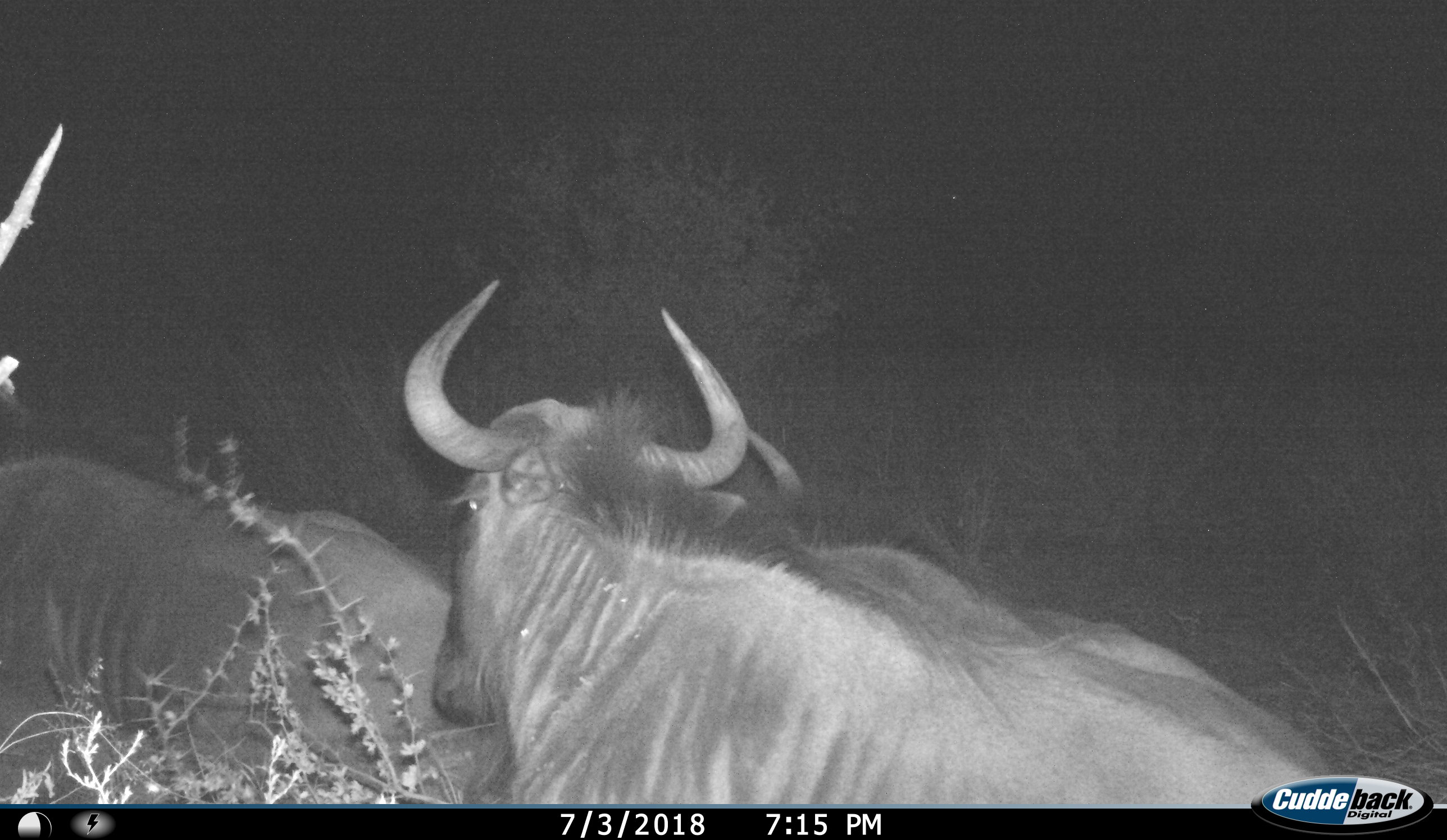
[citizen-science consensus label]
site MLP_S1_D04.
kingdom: Animalia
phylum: Chordata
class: Mammalia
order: Artiodactyla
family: Bovidae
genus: Connochaetes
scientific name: Connochaetes taurinus taurinus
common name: blue wildebeest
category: wildebeestblue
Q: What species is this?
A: Wildebeestblue (blue wildebeest) (Connochaetes taurinus taurinus).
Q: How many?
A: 2.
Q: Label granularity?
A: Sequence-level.